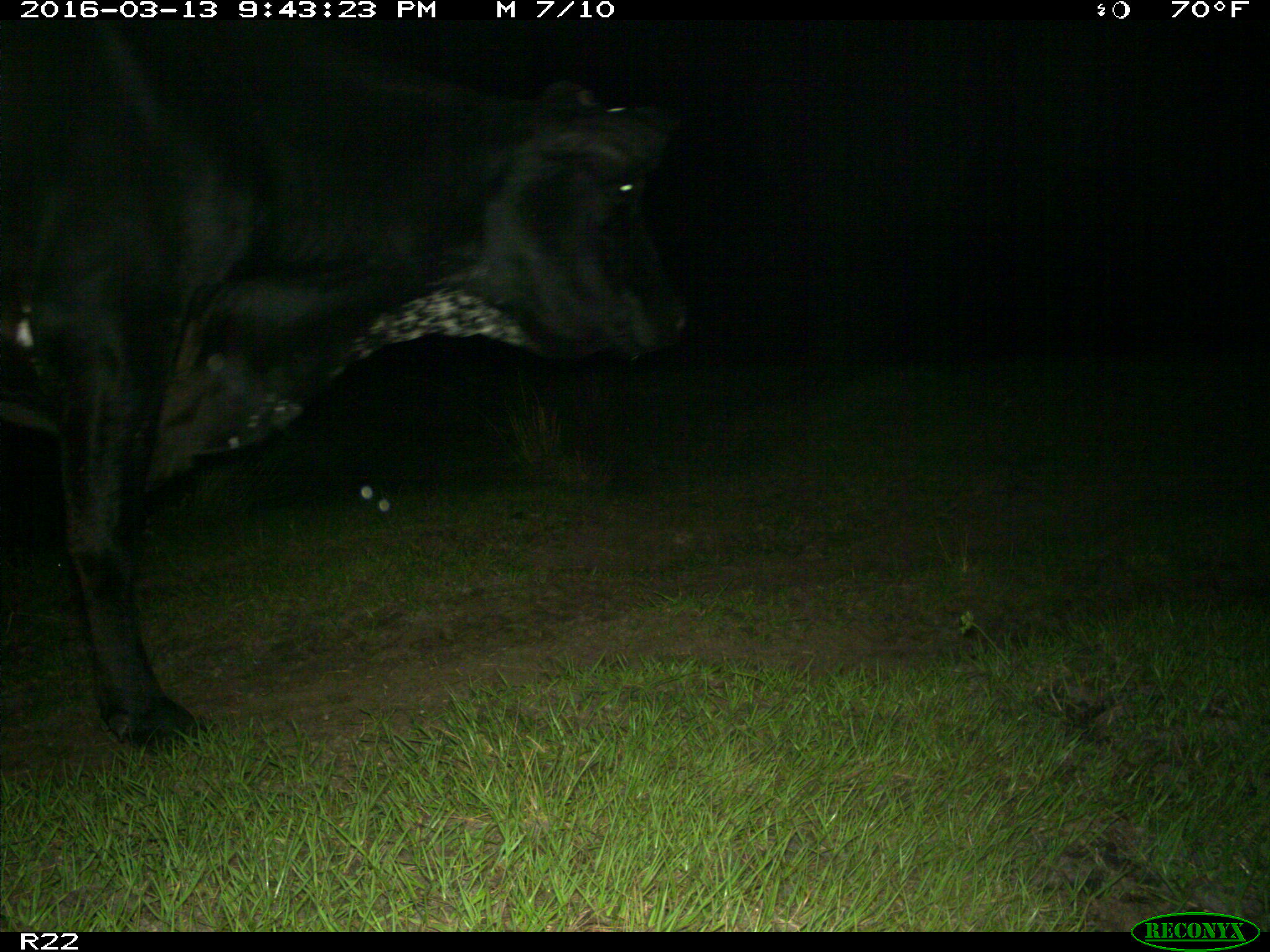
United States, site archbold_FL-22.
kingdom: Animalia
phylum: Chordata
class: Mammalia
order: Artiodactyla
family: Bovidae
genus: Bos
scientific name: Bos taurus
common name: domestic cow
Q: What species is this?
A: Bos taurus (domestic cow).